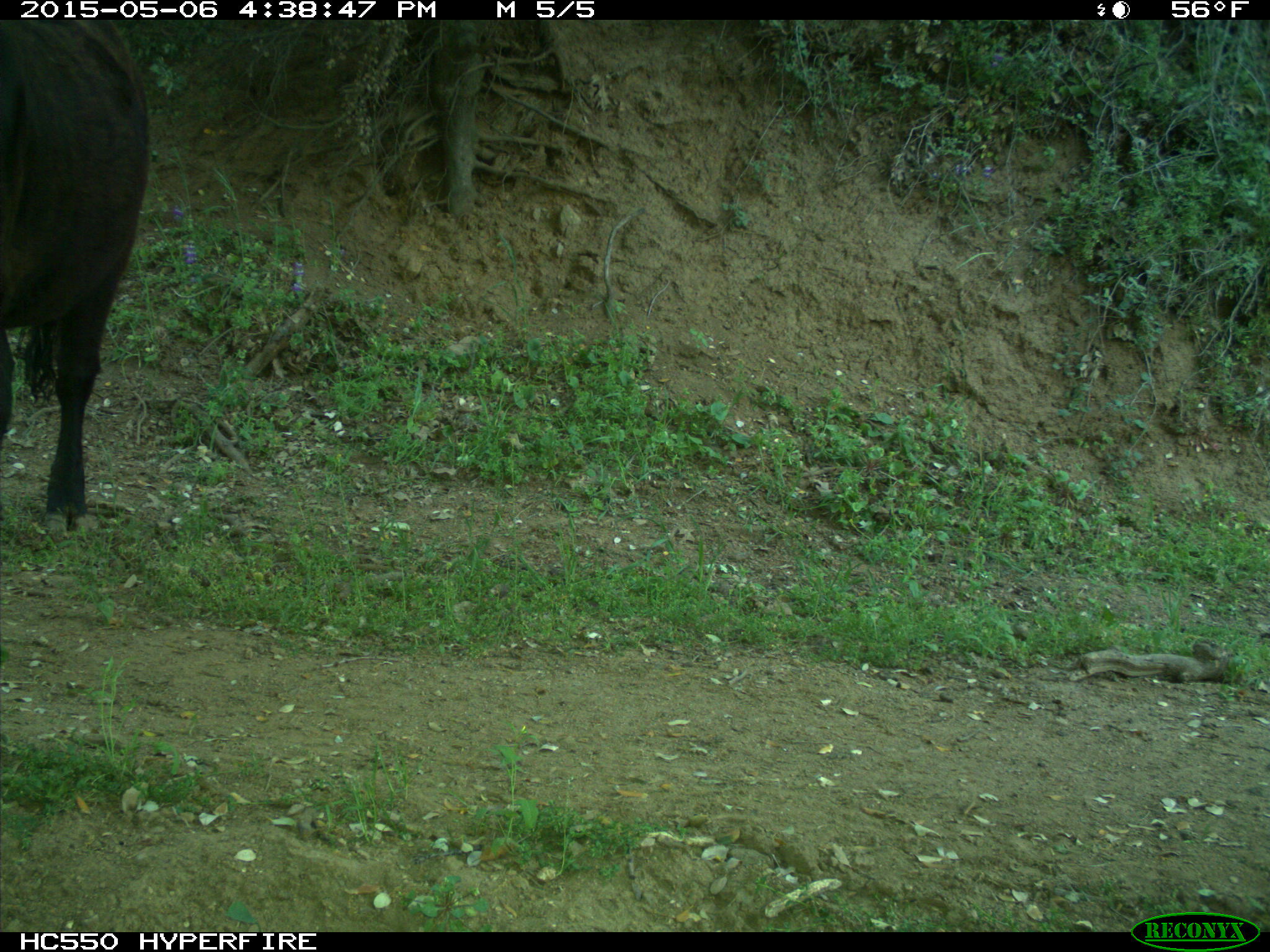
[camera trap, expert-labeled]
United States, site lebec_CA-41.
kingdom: Animalia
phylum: Chordata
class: Mammalia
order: Artiodactyla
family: Bovidae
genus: Bos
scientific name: Bos taurus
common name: domestic cow